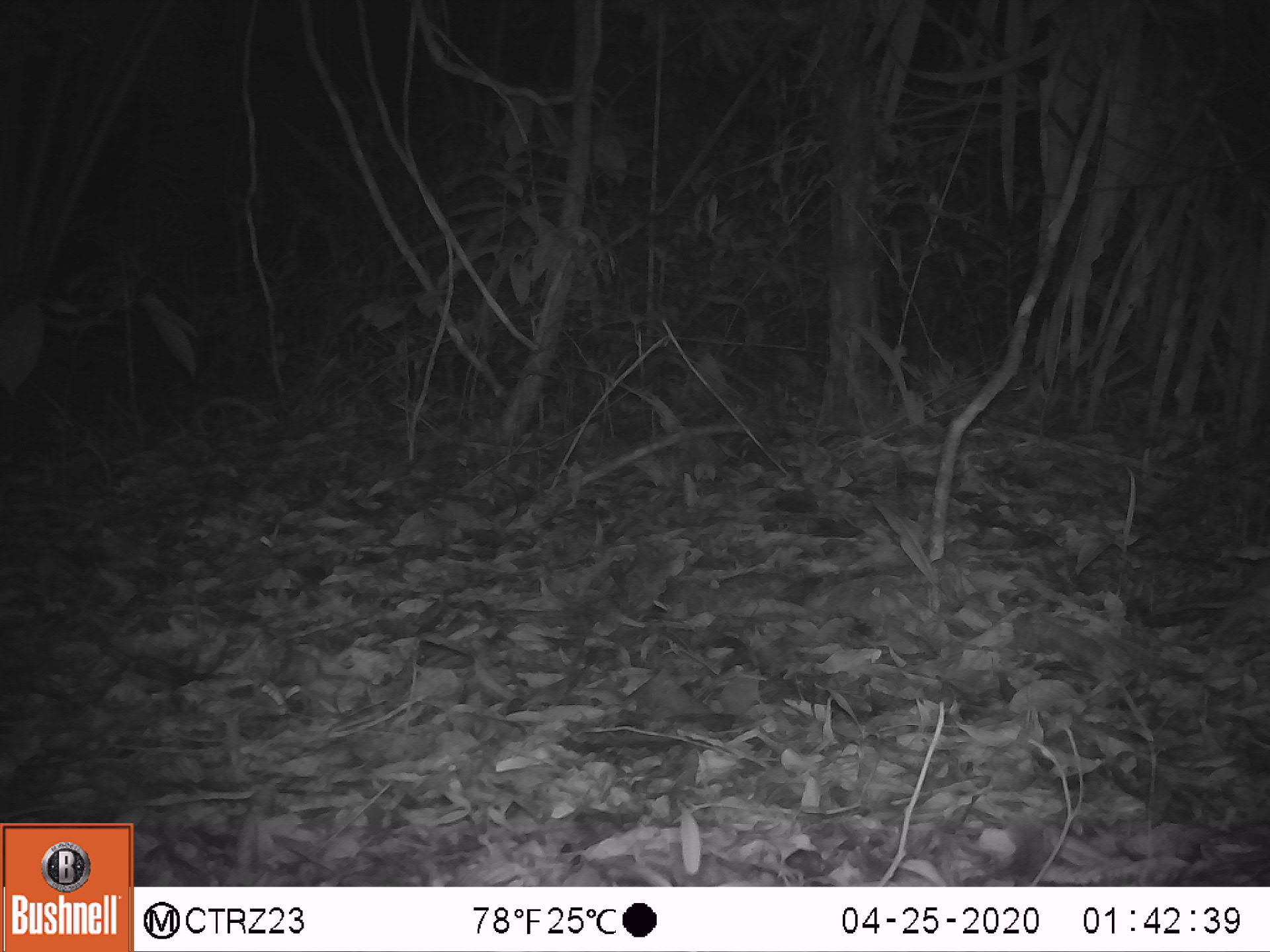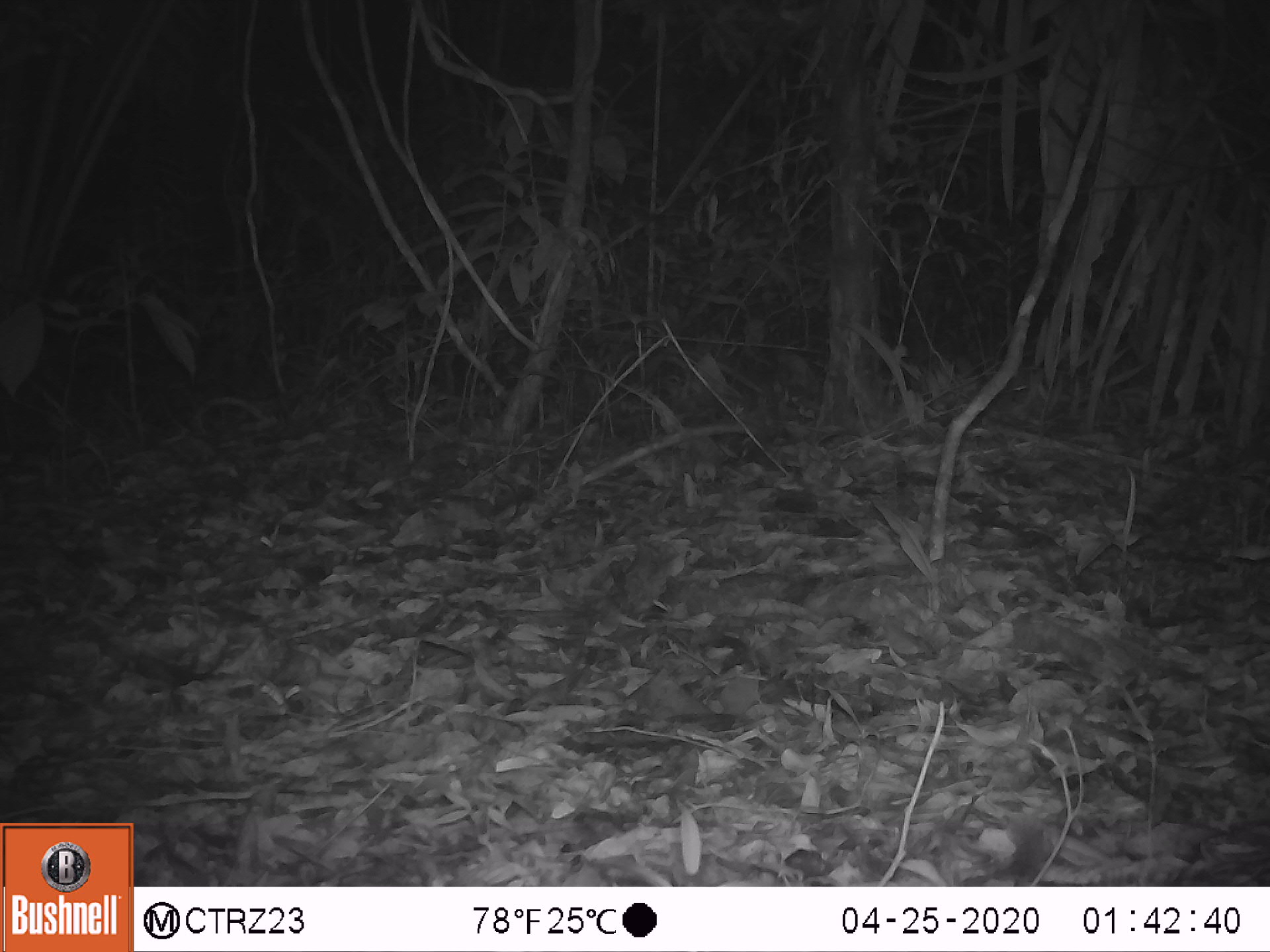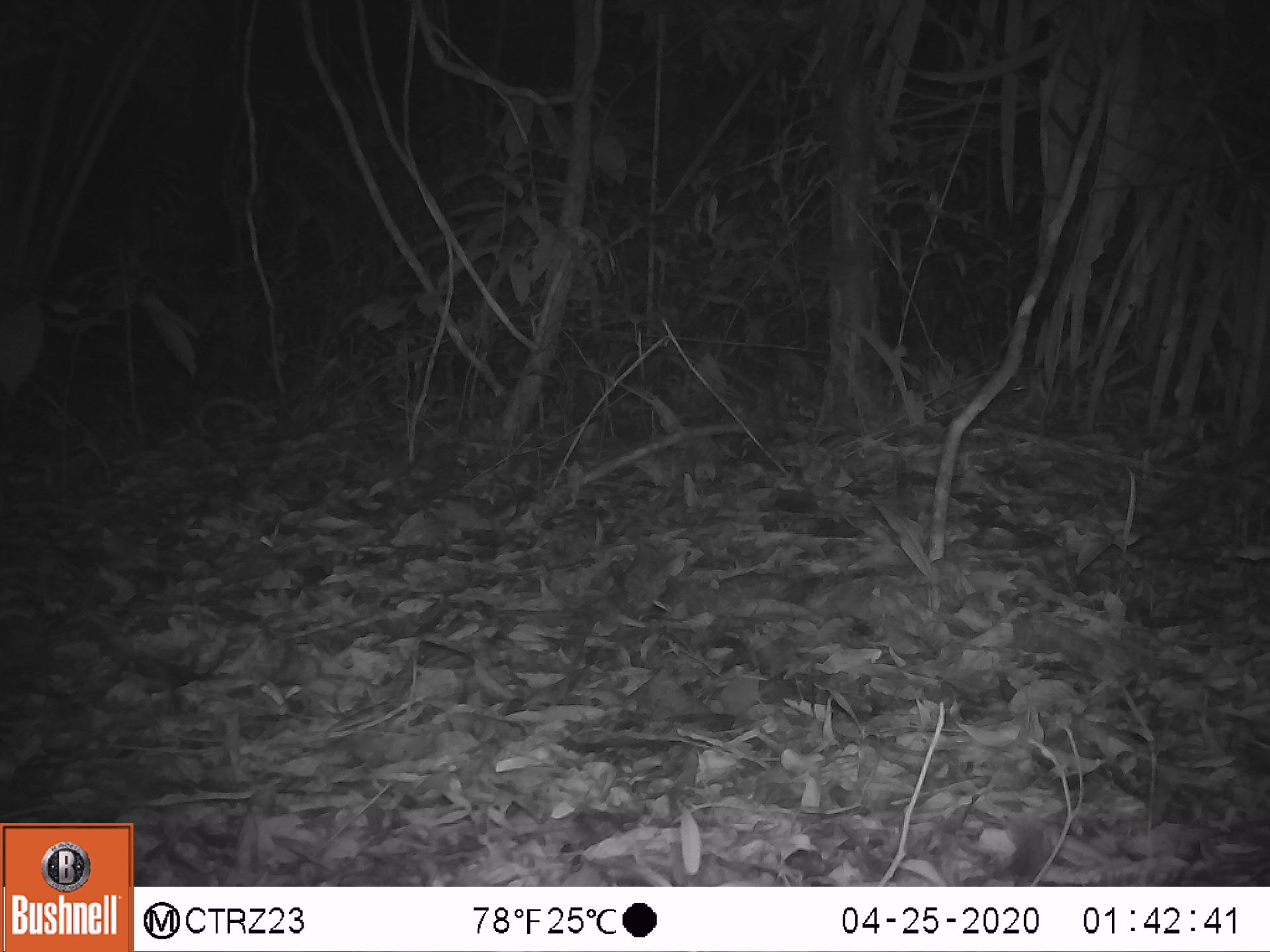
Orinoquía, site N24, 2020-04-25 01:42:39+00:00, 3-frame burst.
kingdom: Animalia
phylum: Chordata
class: Mammalia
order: Rodentia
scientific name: Rodentia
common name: rodent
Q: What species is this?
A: Rodent (Rodentia).